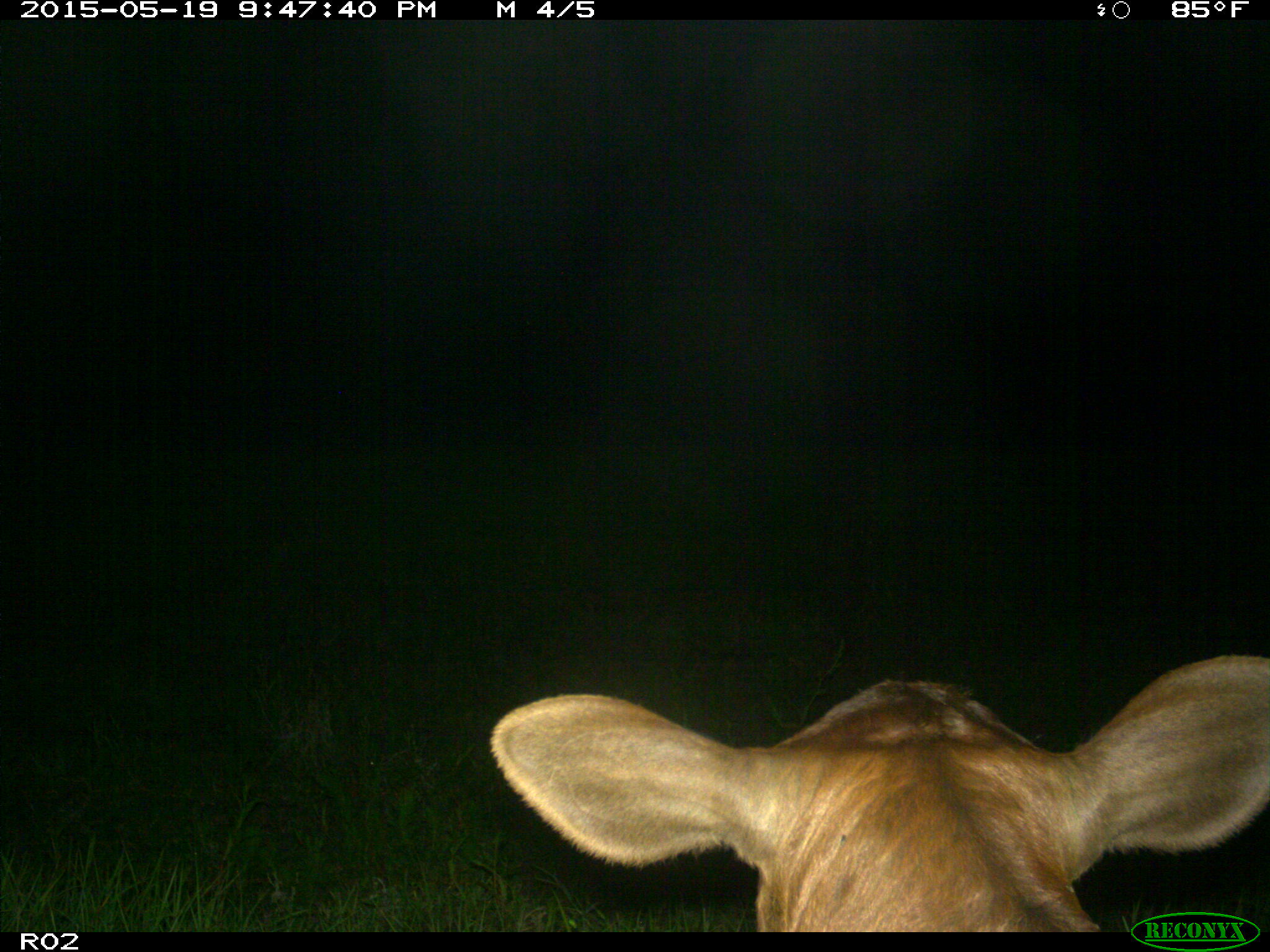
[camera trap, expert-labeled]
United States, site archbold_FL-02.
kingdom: Animalia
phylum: Chordata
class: Mammalia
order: Artiodactyla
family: Bovidae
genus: Bos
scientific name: Bos taurus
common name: domestic cow